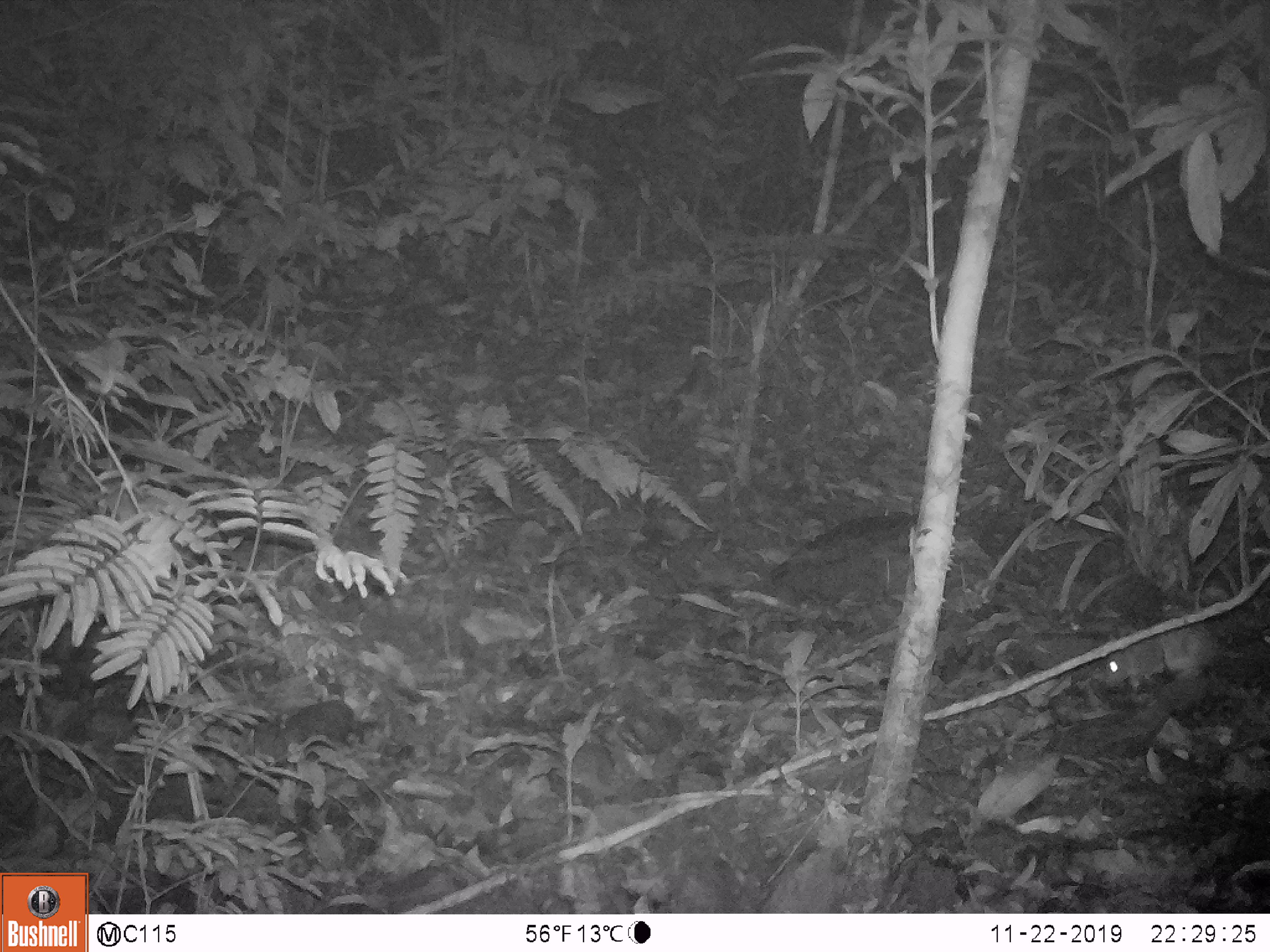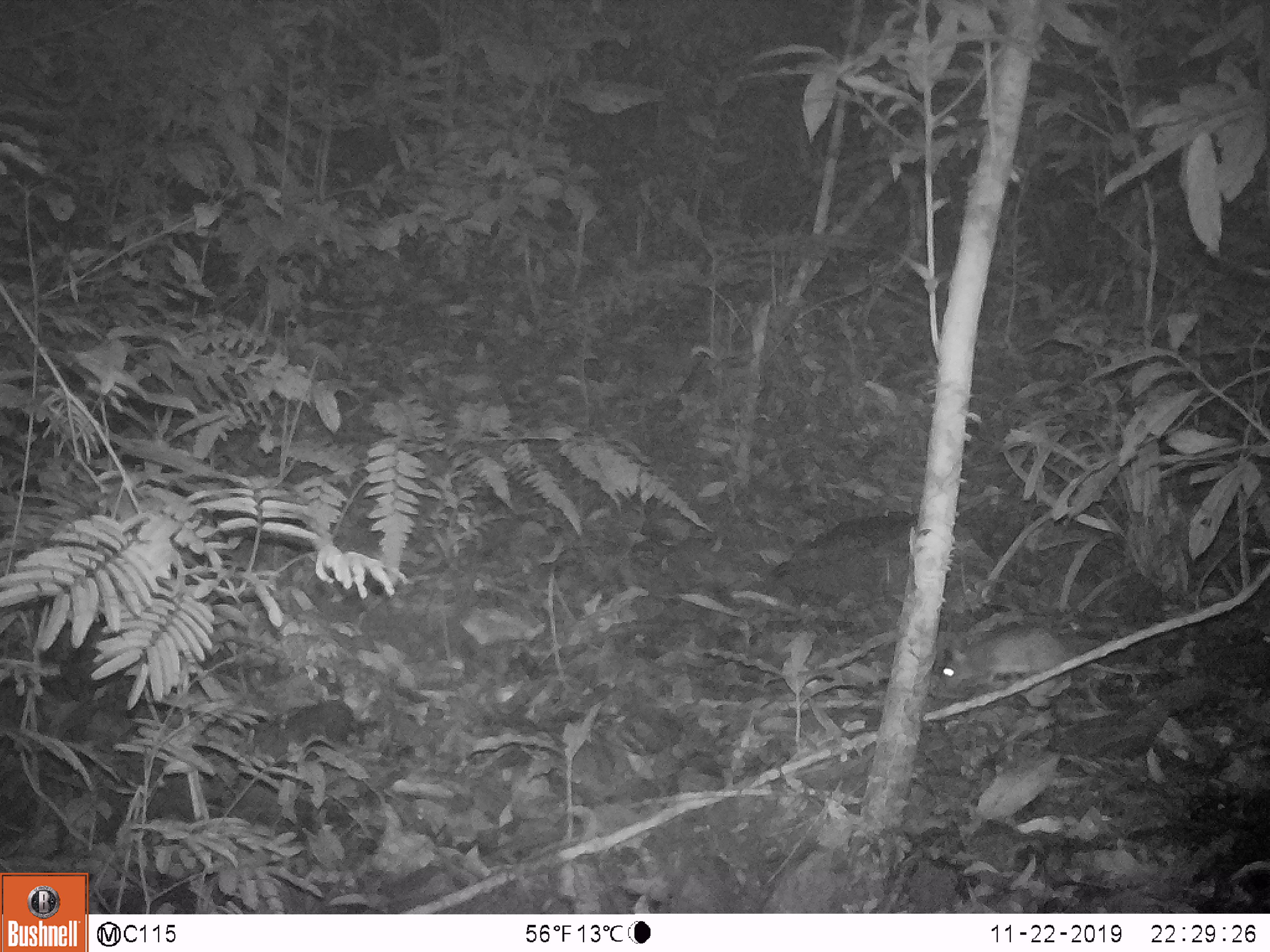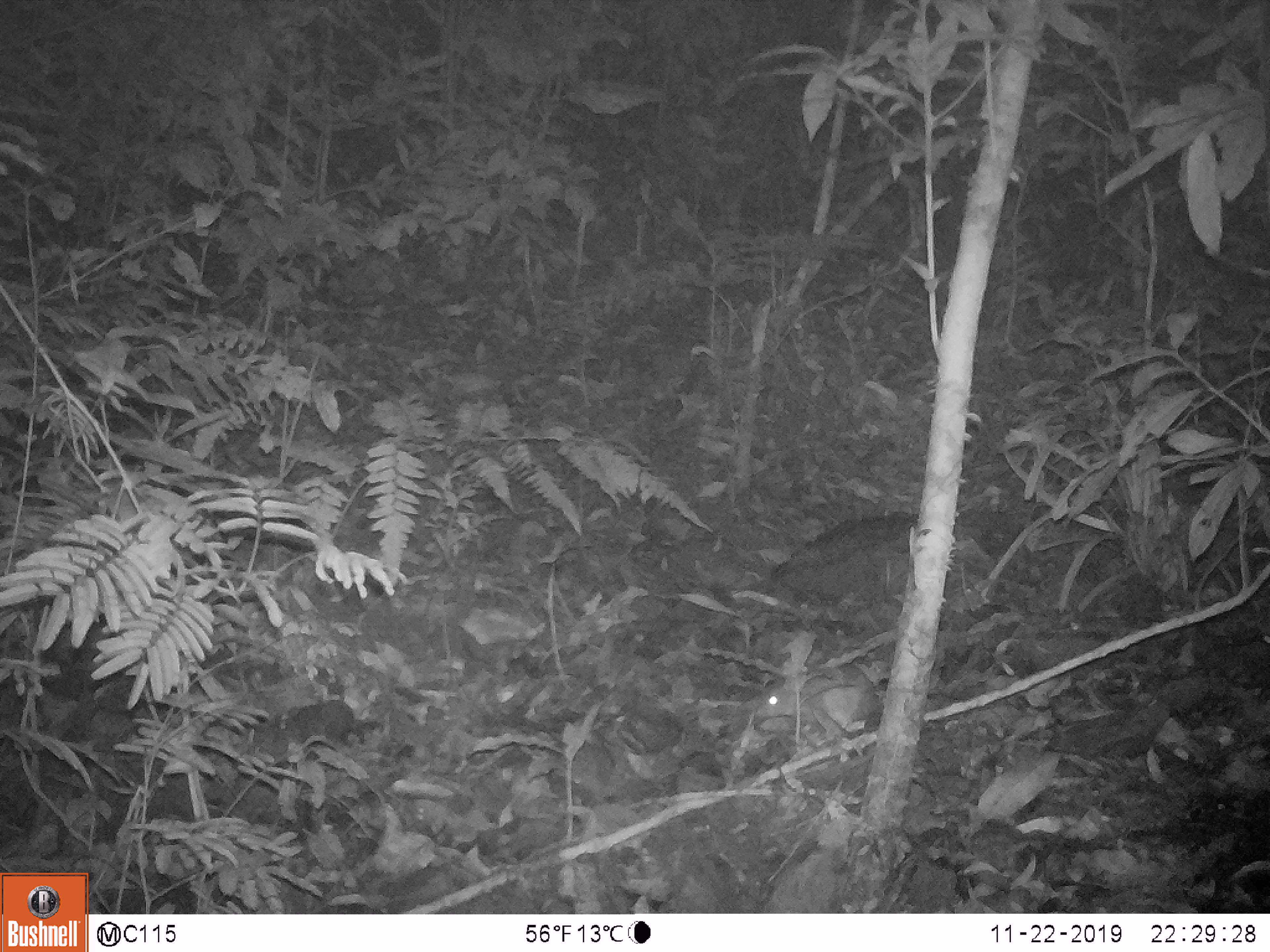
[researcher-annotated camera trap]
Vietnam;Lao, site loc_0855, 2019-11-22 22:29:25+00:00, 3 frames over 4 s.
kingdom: Animalia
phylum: Chordata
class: Mammalia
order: Rodentia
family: Muridae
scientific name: Muridae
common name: old-world mice and rats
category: unidentified murid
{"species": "unidentified murid (old-world mice and rats) (Muridae)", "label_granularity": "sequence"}